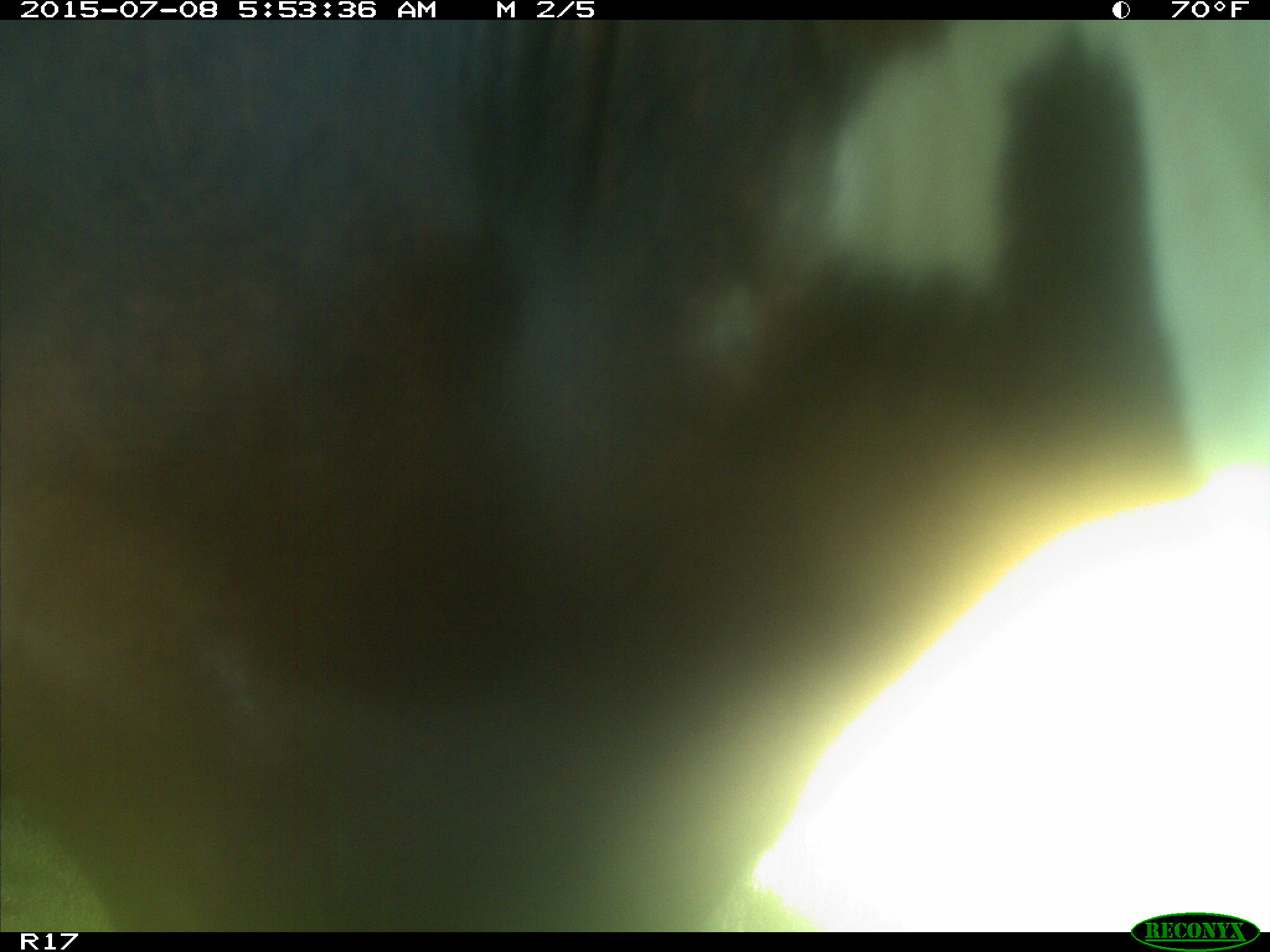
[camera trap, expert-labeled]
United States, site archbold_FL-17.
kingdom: Animalia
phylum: Chordata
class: Mammalia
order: Artiodactyla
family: Bovidae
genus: Bos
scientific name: Bos taurus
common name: domestic cow